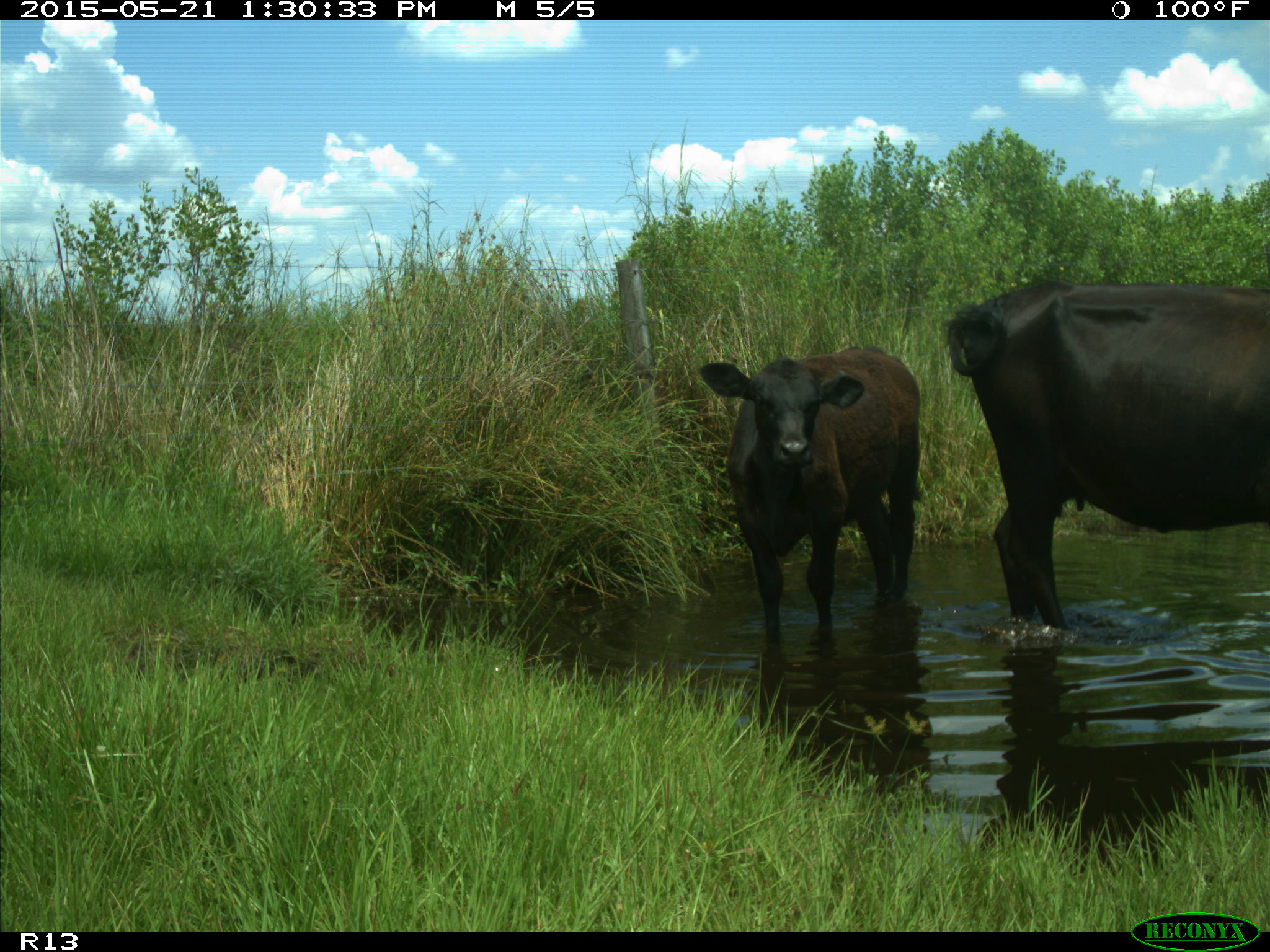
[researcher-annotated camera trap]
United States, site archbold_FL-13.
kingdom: Animalia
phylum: Chordata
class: Mammalia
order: Artiodactyla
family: Bovidae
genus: Bos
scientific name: Bos taurus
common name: domestic cow